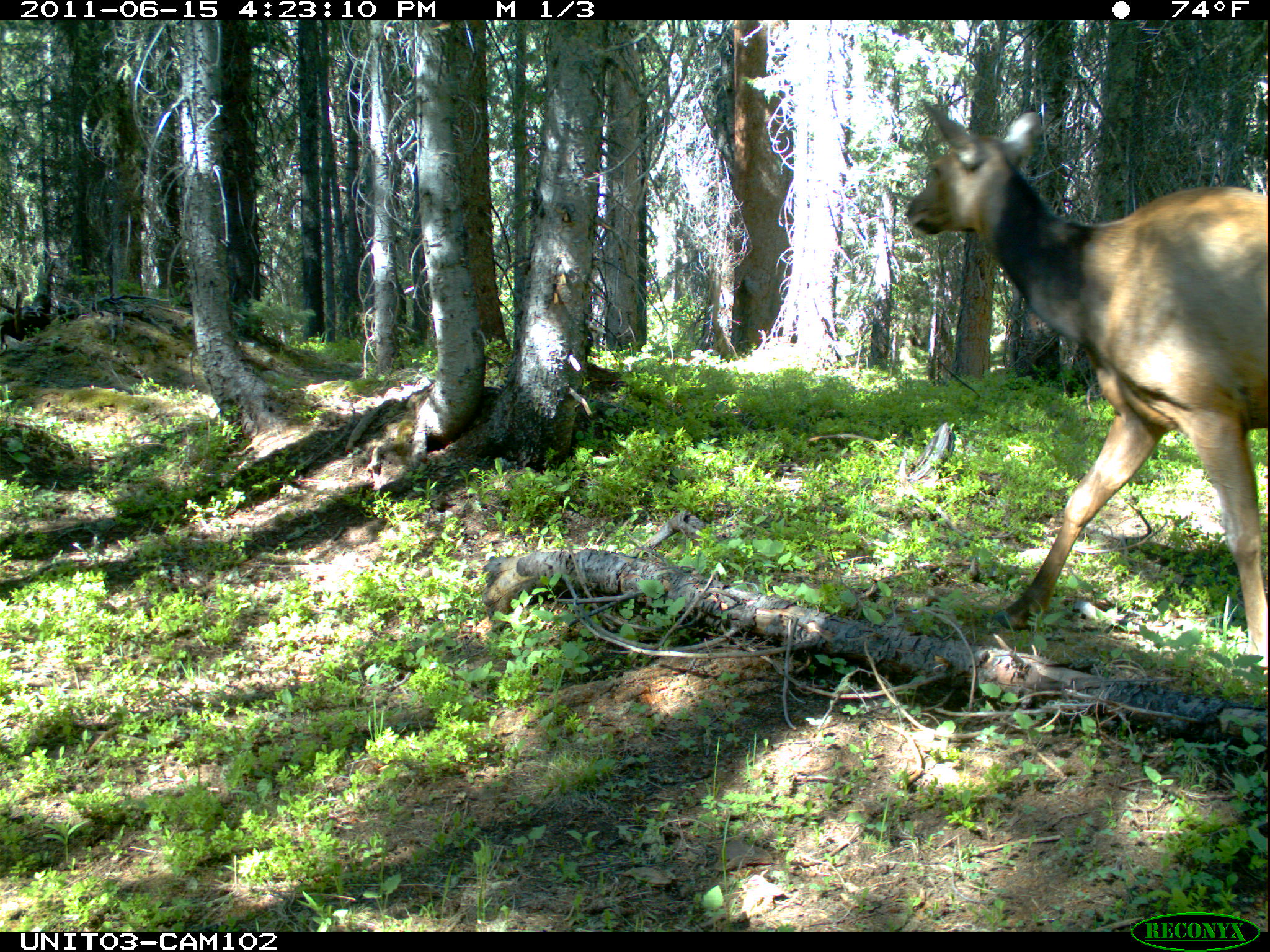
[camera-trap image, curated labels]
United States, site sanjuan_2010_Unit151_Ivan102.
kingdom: Animalia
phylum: Chordata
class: Mammalia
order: Artiodactyla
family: Cervidae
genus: Cervus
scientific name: Cervus elaphus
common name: red deer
Cervus elaphus (red deer).